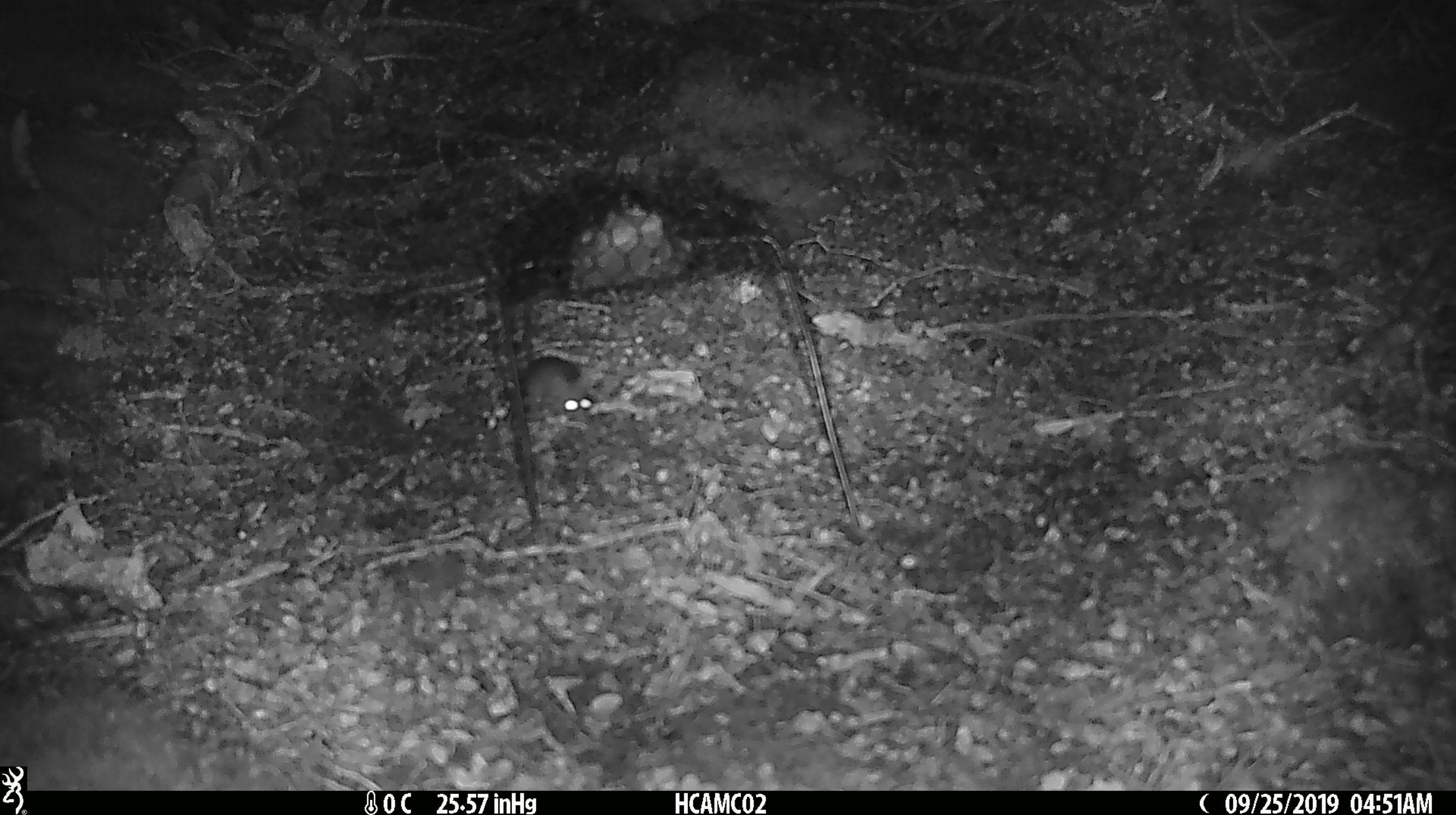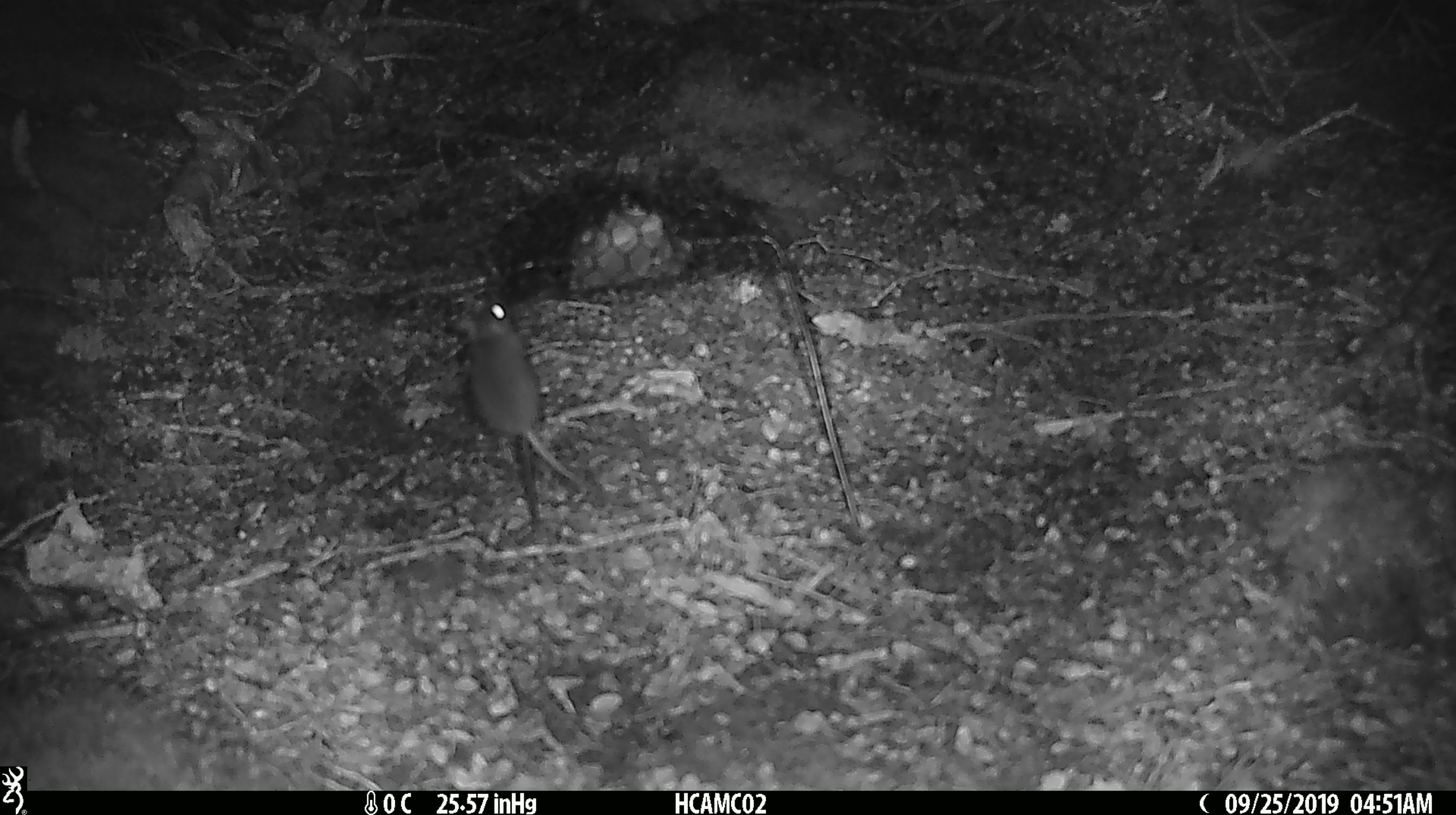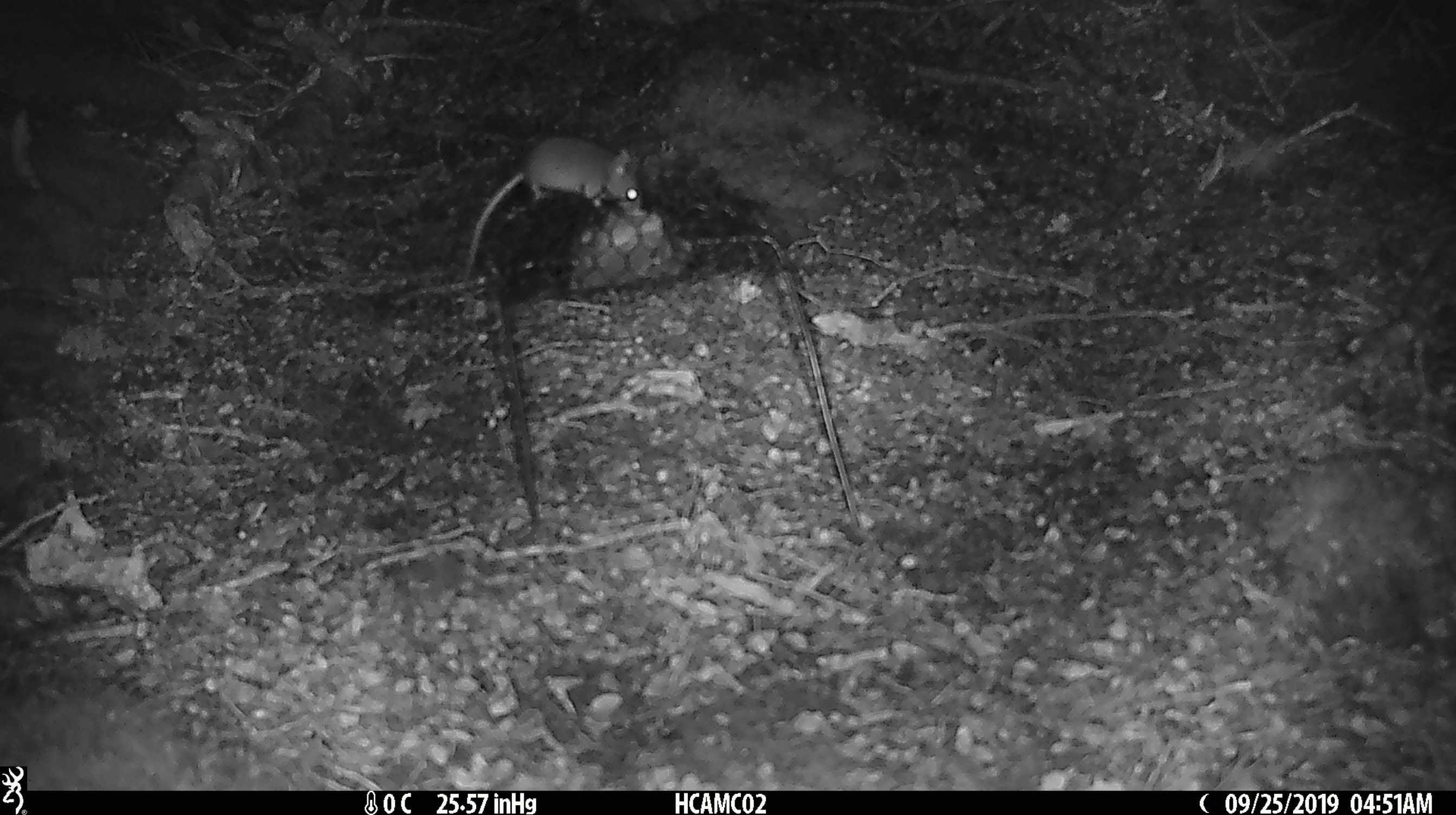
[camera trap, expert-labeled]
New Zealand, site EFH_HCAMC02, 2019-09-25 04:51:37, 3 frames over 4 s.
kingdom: Animalia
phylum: Chordata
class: Mammalia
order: Rodentia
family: Muridae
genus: Mus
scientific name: Mus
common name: mouse